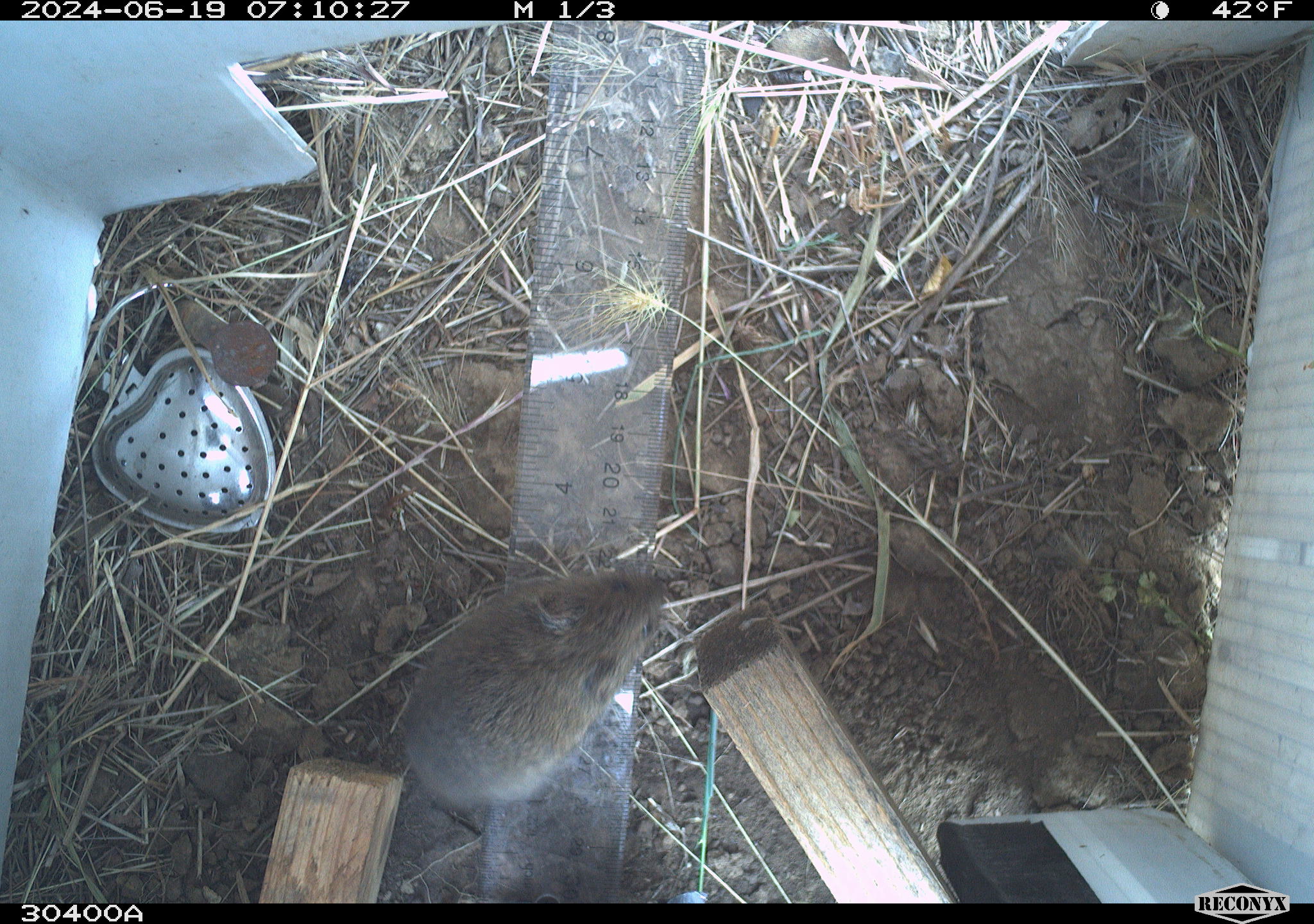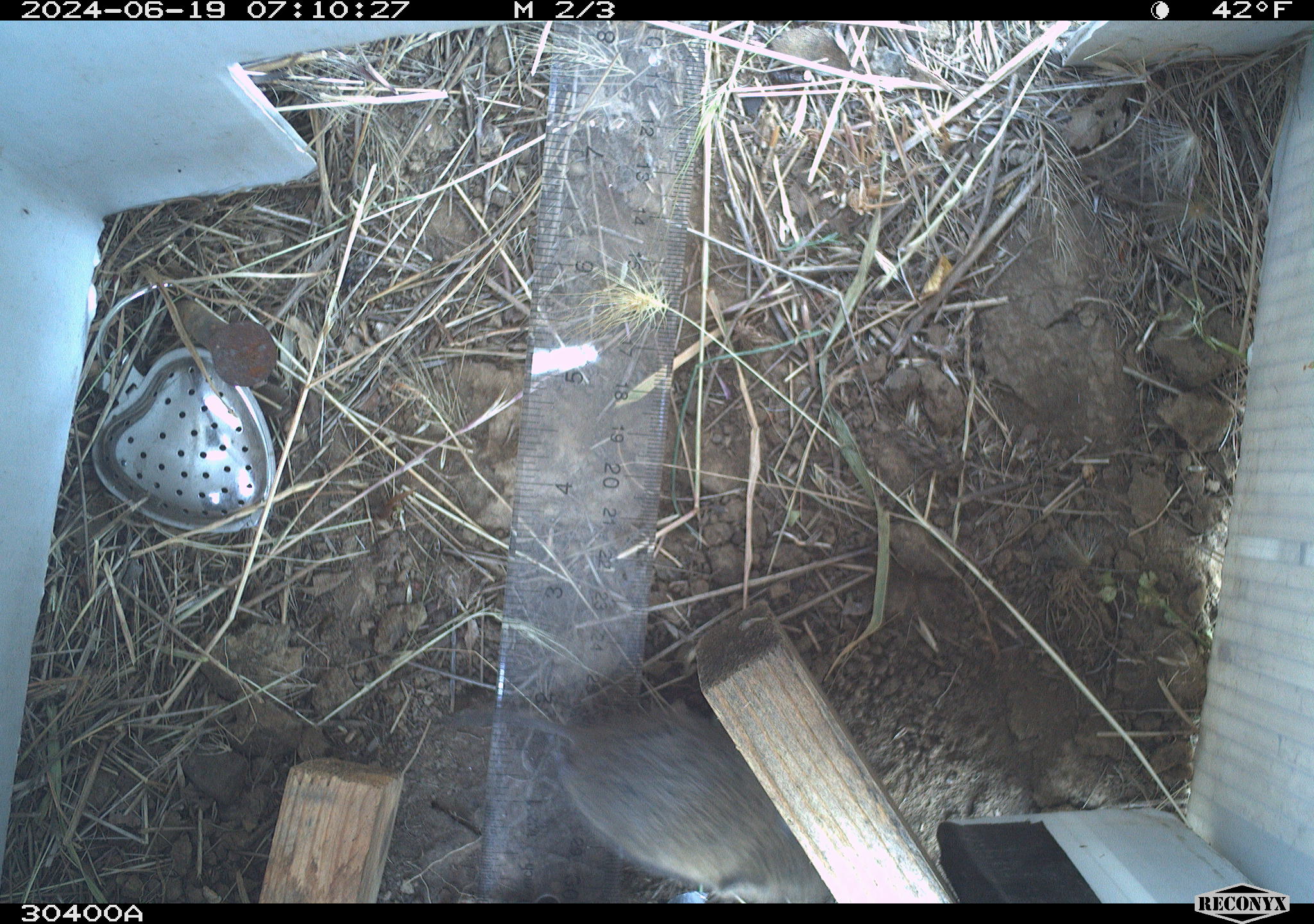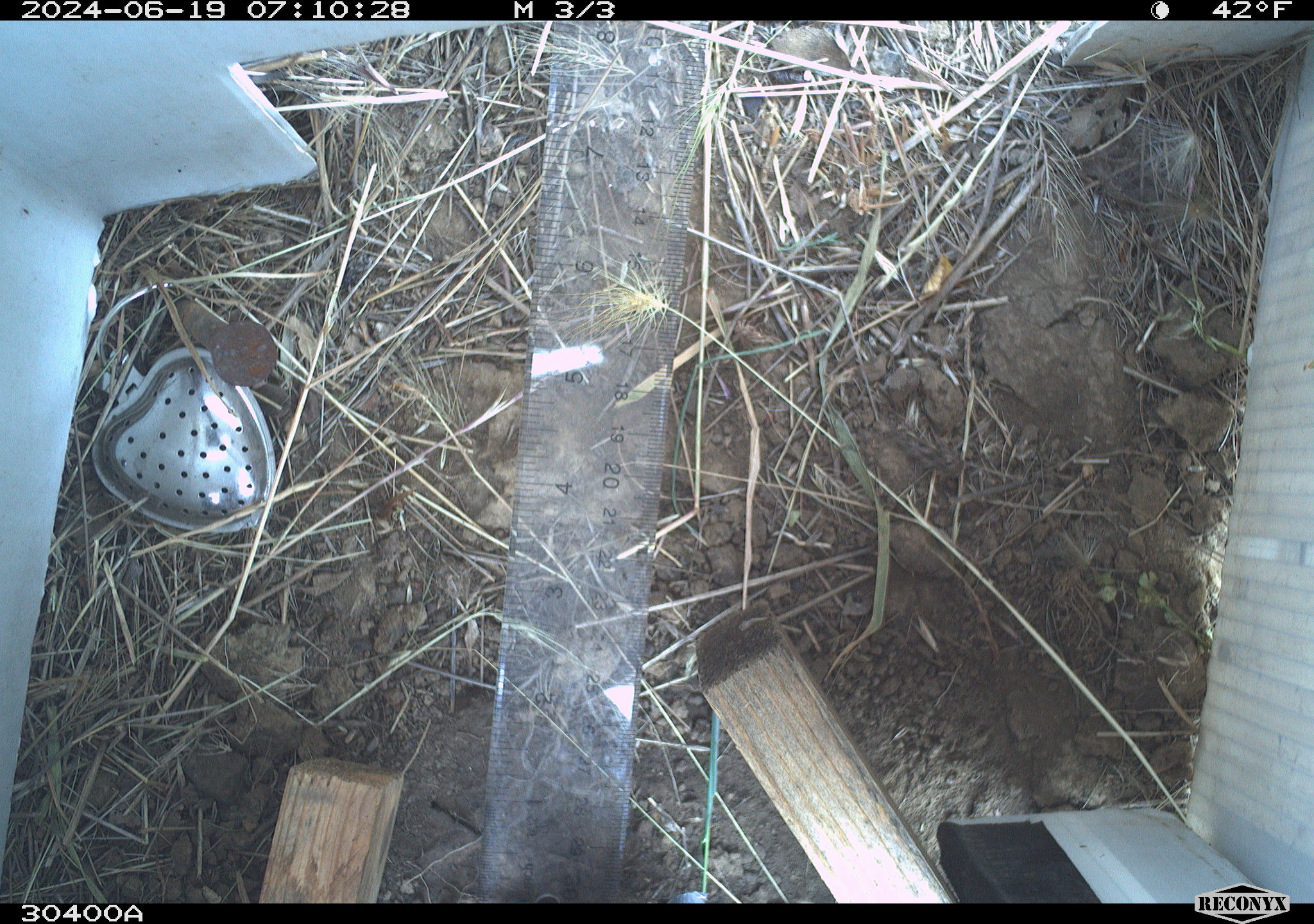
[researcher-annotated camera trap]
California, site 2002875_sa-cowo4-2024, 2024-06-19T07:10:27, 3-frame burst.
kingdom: Animalia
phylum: Chordata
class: Mammalia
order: Rodentia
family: Cricetidae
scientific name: Arvicolinae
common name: voles, lemmings, and muskrats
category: arvicolinae subfamily